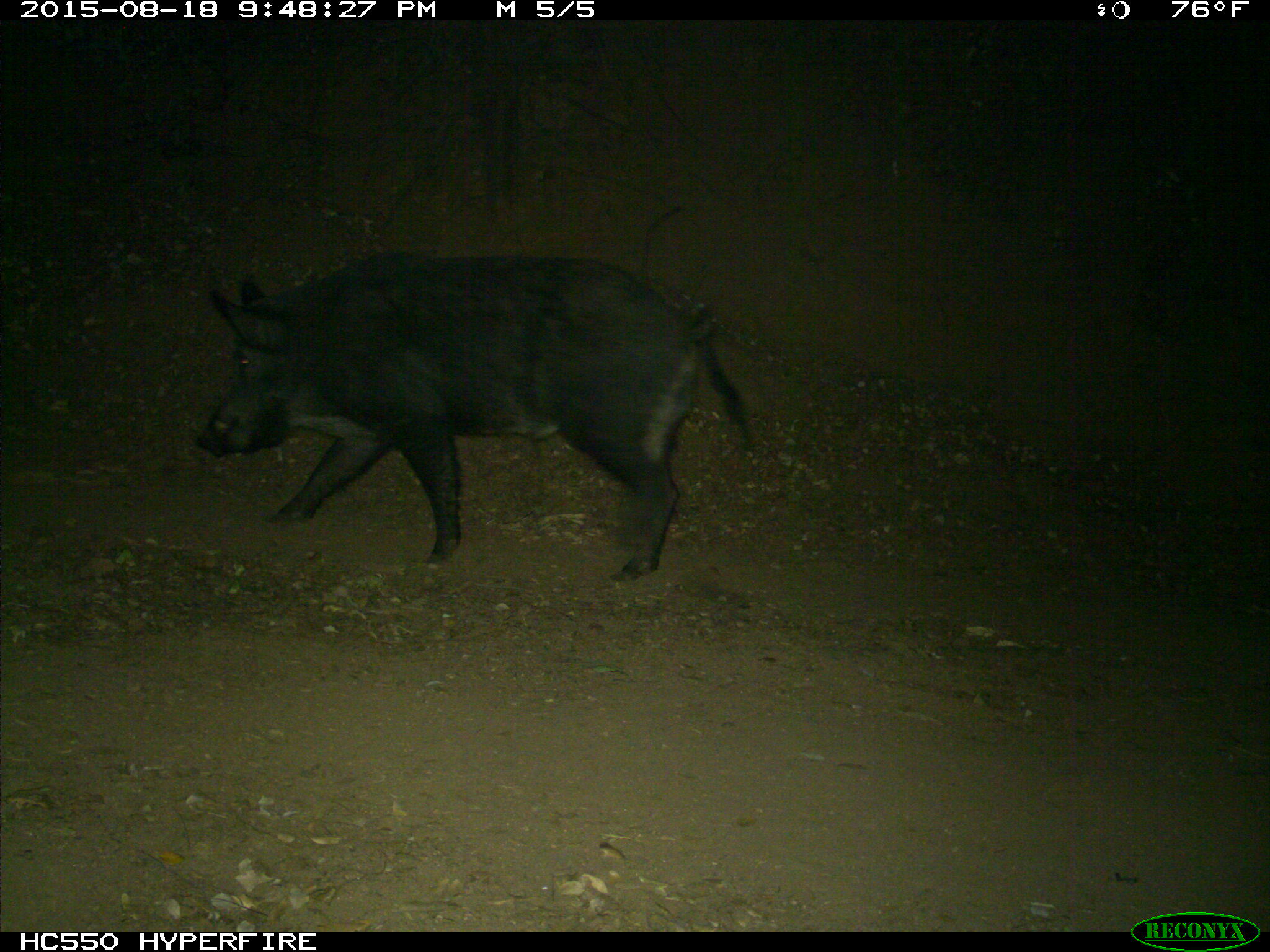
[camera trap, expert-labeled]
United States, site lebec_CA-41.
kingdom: Animalia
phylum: Chordata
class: Mammalia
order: Artiodactyla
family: Suidae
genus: Sus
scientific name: Sus scrofa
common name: wild boar